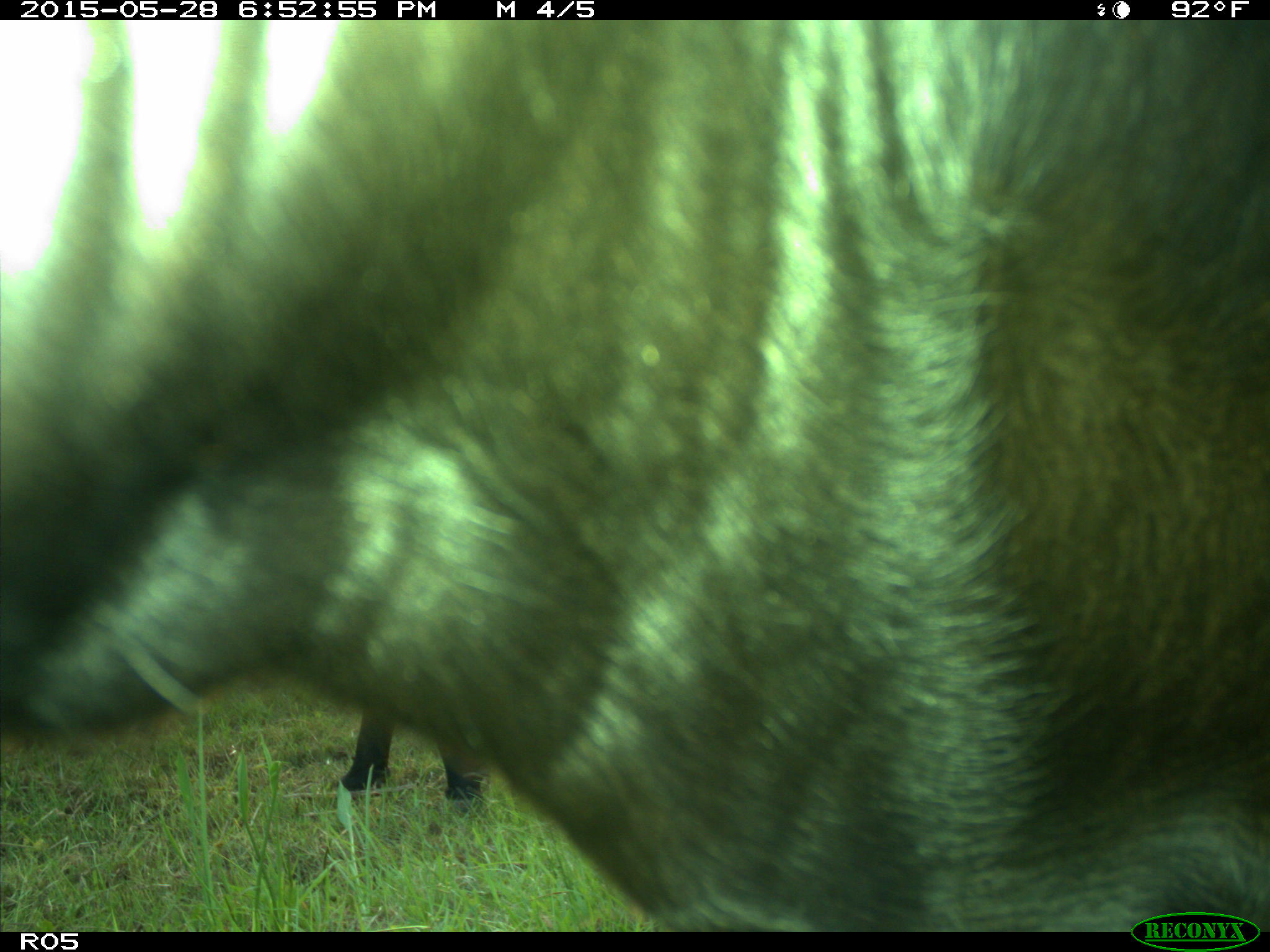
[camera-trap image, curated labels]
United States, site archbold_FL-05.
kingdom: Animalia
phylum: Chordata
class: Mammalia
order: Artiodactyla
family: Bovidae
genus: Bos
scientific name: Bos taurus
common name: domestic cow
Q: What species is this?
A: Bos taurus (domestic cow).